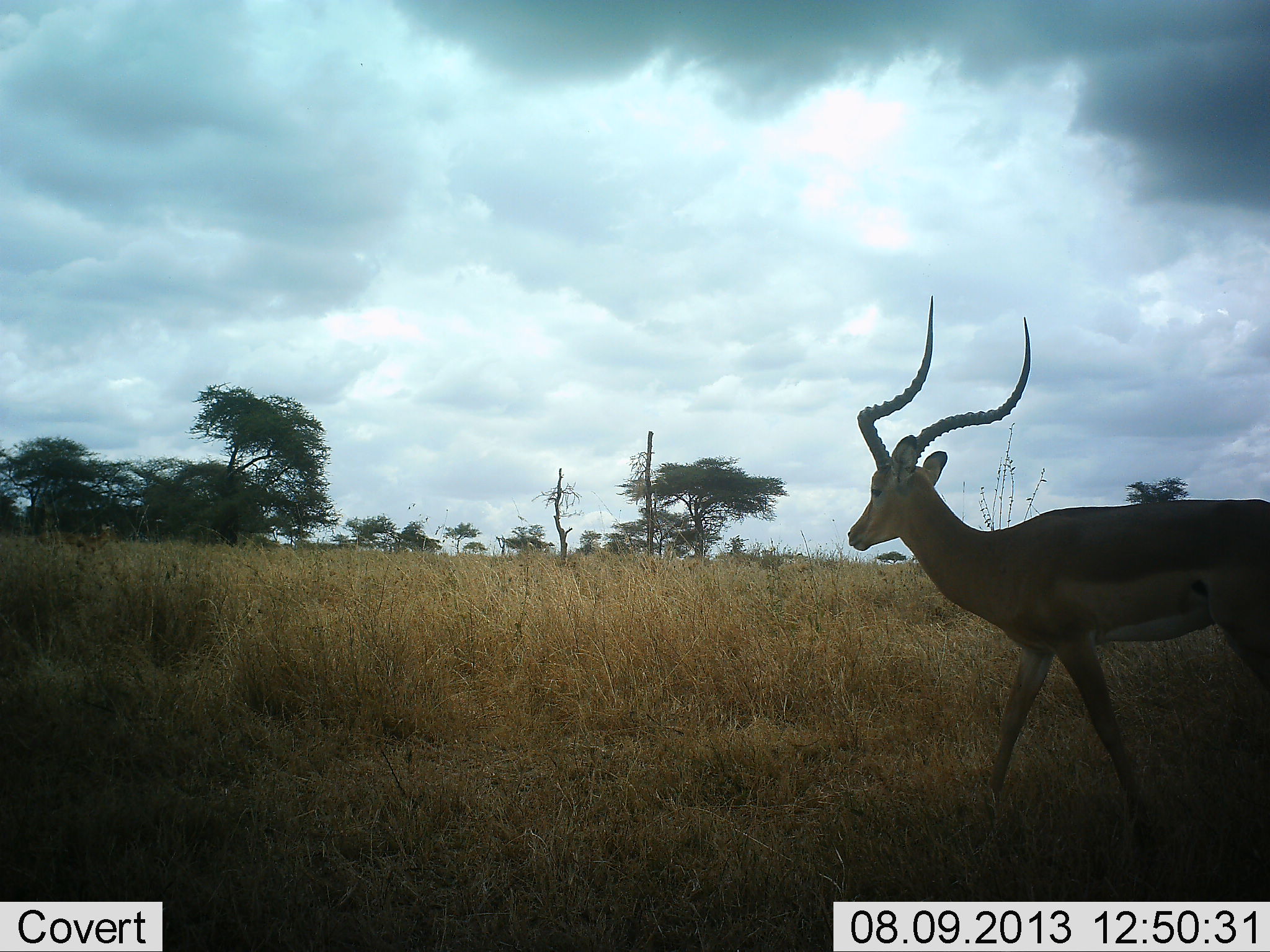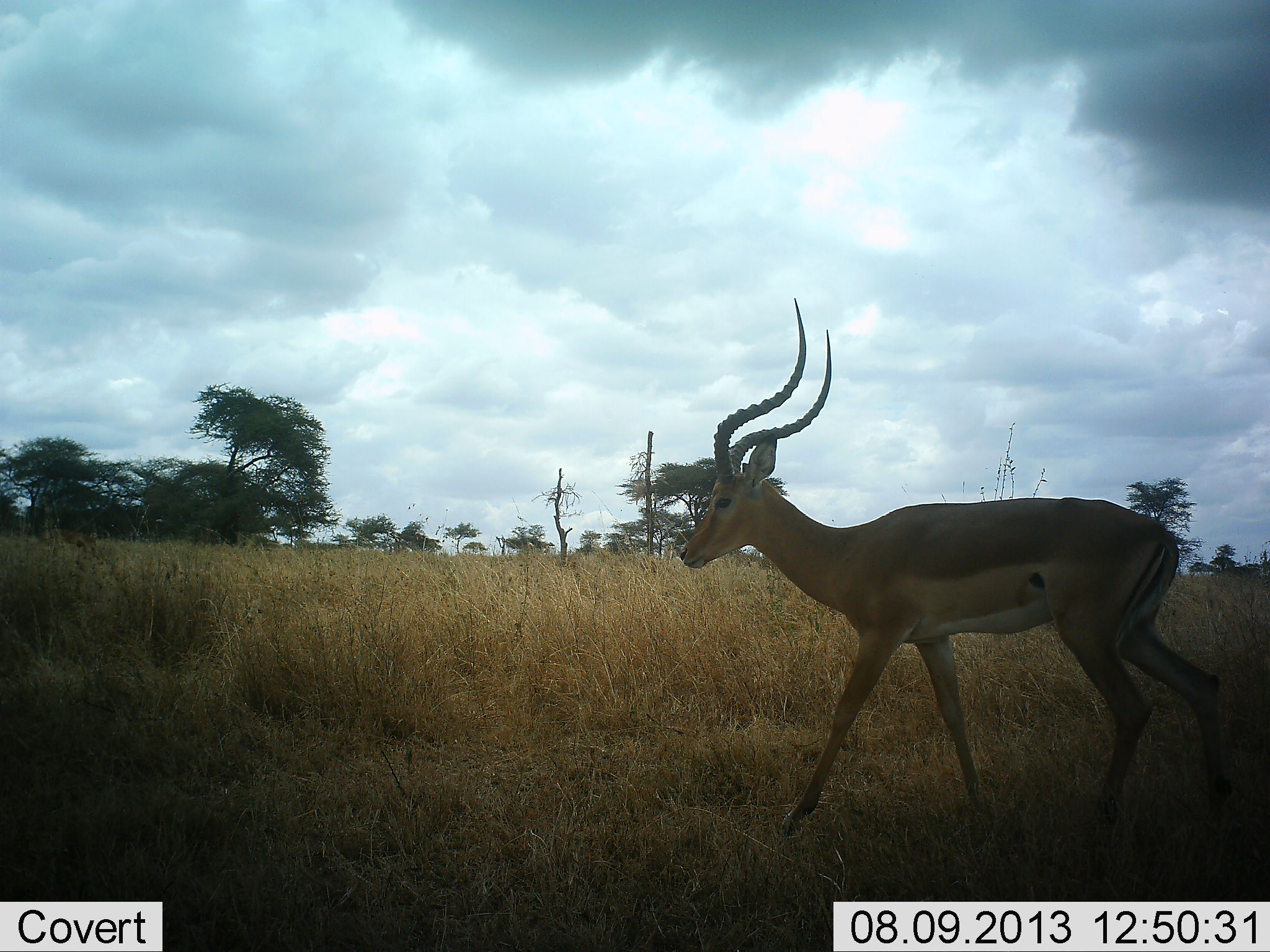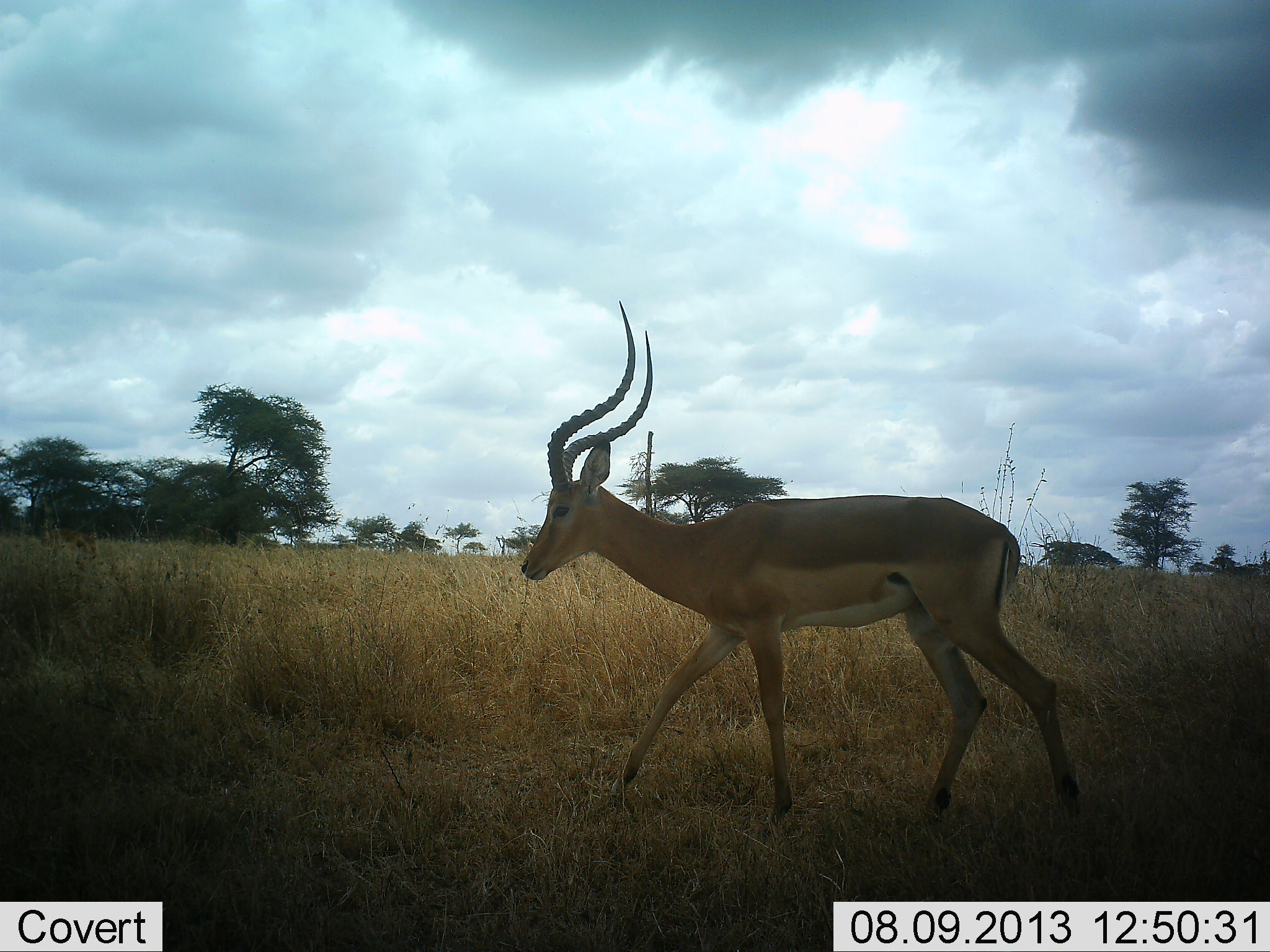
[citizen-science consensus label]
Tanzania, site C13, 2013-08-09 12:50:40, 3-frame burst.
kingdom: Animalia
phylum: Chordata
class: Mammalia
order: Artiodactyla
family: Bovidae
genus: Aepyceros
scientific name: Aepyceros melampus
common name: impala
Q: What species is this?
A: Impala (Aepyceros melampus).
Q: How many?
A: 1.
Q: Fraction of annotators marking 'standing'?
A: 0%.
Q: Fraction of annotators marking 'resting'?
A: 0%.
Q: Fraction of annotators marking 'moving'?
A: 100%.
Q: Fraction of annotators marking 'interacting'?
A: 0%.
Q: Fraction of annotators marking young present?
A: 0%.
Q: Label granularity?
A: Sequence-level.